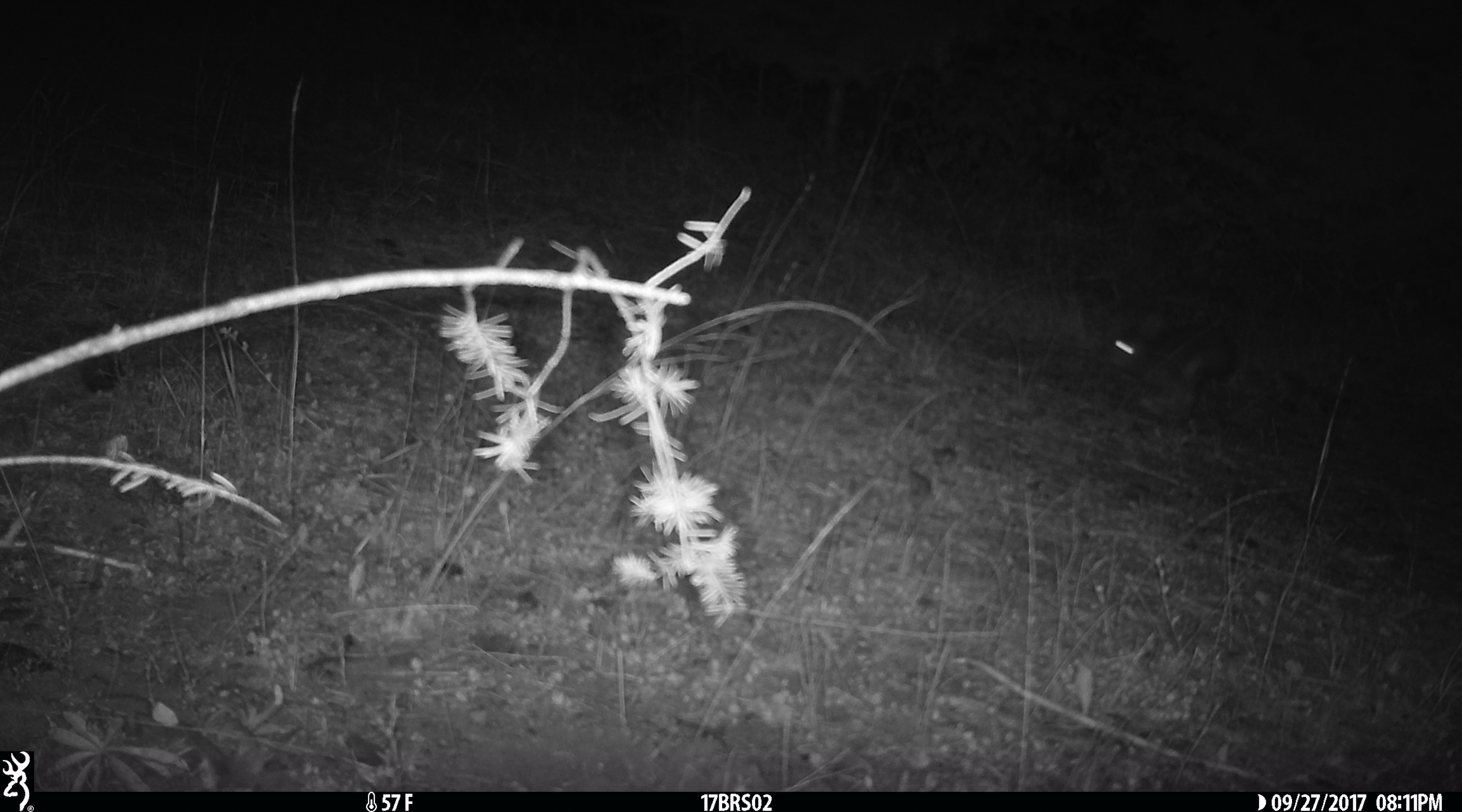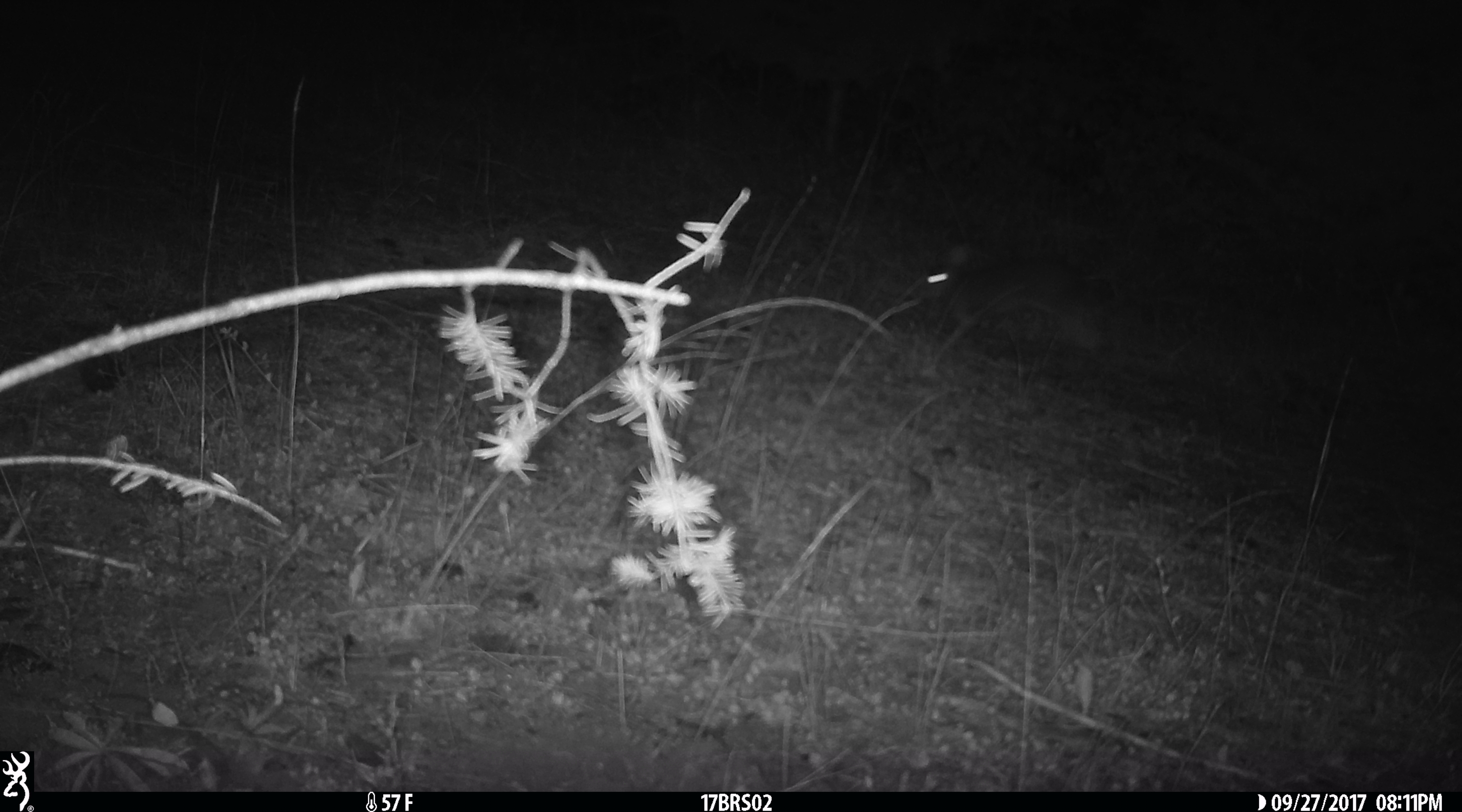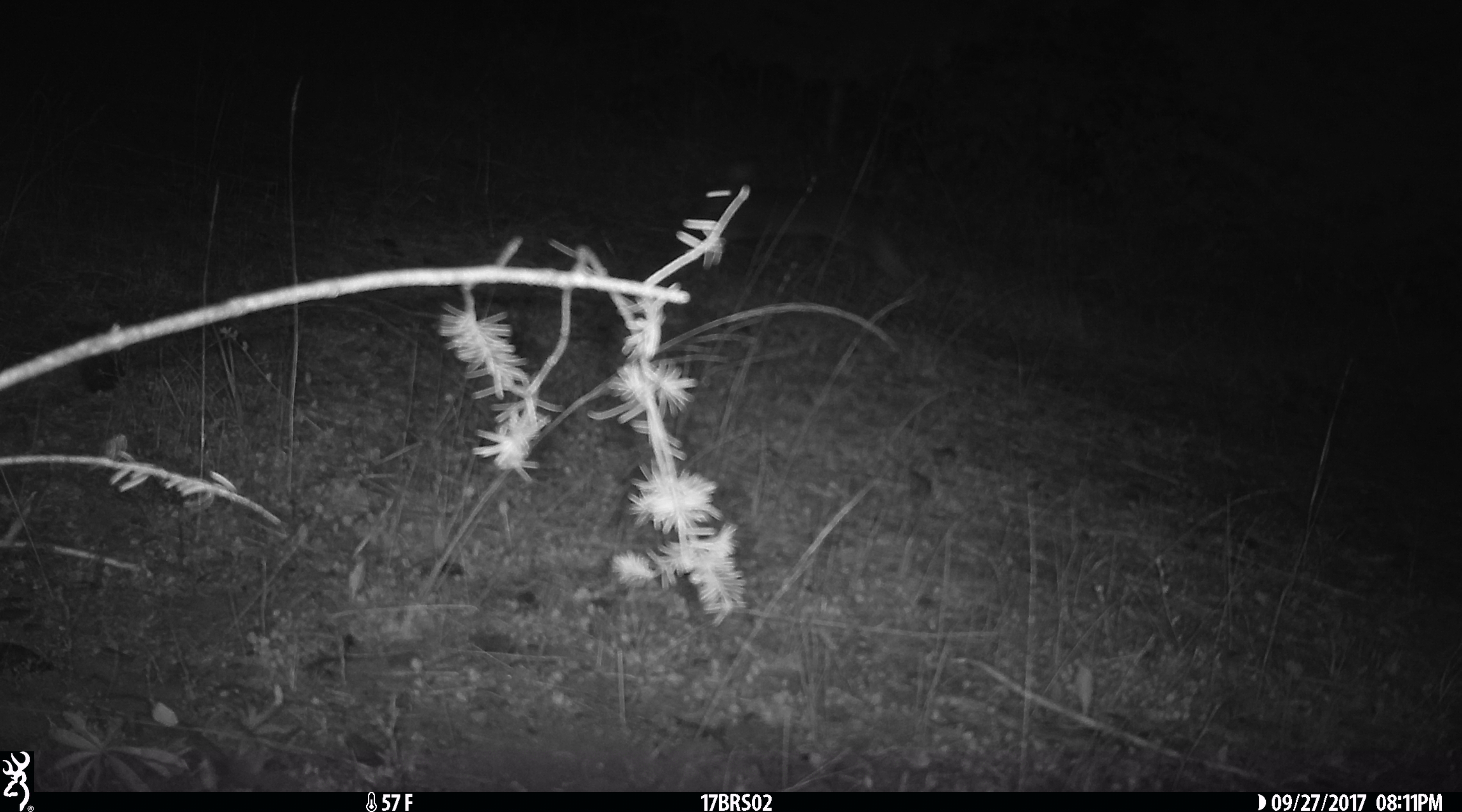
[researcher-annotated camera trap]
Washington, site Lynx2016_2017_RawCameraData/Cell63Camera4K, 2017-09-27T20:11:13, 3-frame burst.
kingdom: Animalia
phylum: Chordata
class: Mammalia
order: Lagomorpha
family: Leporidae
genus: Lepus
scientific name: Lepus americanus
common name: snowshoe hare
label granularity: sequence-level